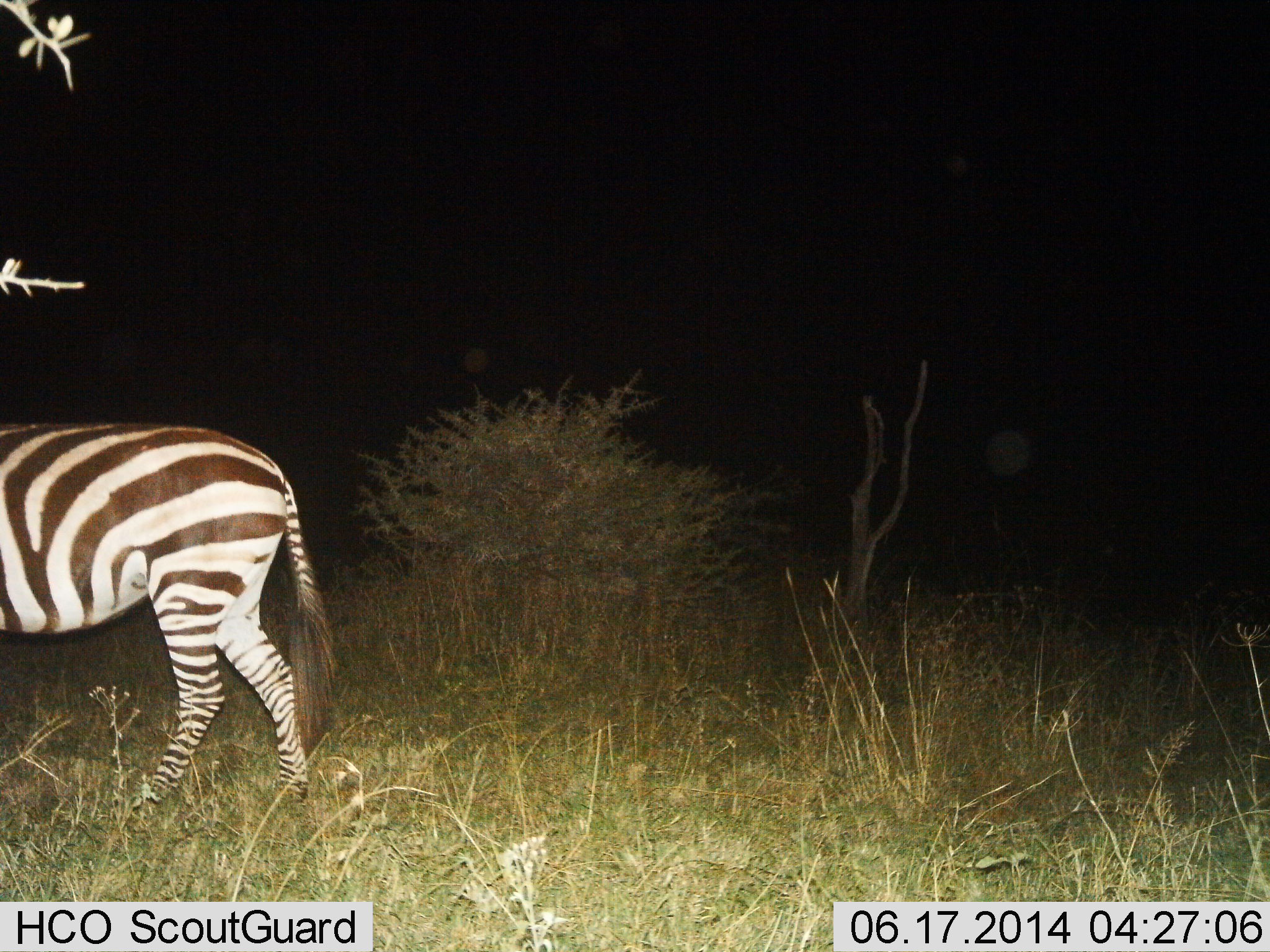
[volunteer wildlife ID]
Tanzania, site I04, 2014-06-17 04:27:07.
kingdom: Animalia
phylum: Chordata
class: Mammalia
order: Perissodactyla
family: Equidae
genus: Equus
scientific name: Equus quagga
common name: plains zebra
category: zebra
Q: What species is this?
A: Zebra (plains zebra) (Equus quagga).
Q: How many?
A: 1.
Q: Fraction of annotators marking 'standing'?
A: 30%.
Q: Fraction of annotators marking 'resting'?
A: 0%.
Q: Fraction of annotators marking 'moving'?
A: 70%.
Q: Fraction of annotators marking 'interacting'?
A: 0%.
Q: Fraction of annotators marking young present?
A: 0%.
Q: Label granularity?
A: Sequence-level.